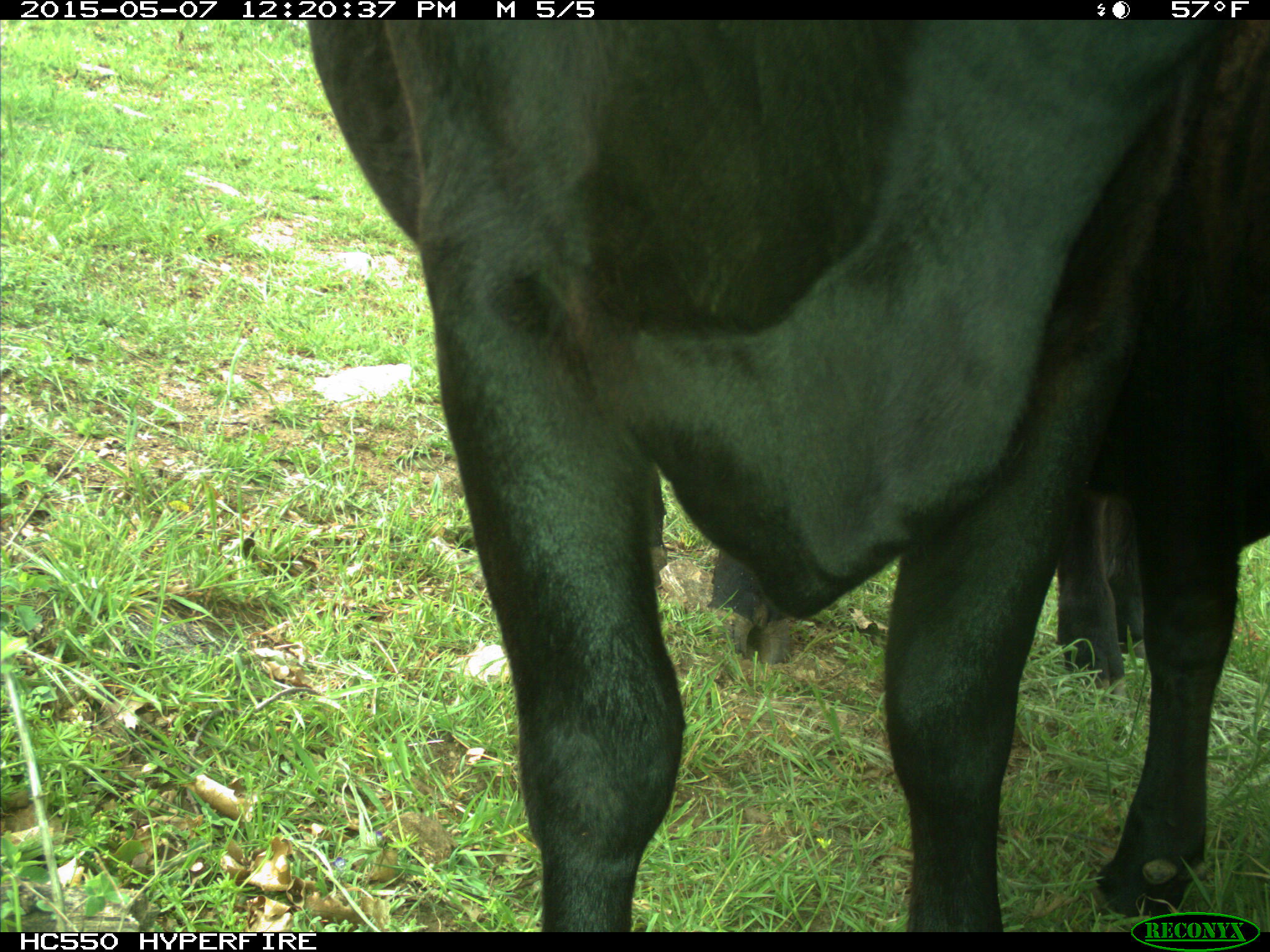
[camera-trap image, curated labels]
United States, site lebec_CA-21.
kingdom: Animalia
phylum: Chordata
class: Mammalia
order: Artiodactyla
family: Bovidae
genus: Bos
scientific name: Bos taurus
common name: domestic cow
Bos taurus (domestic cow).